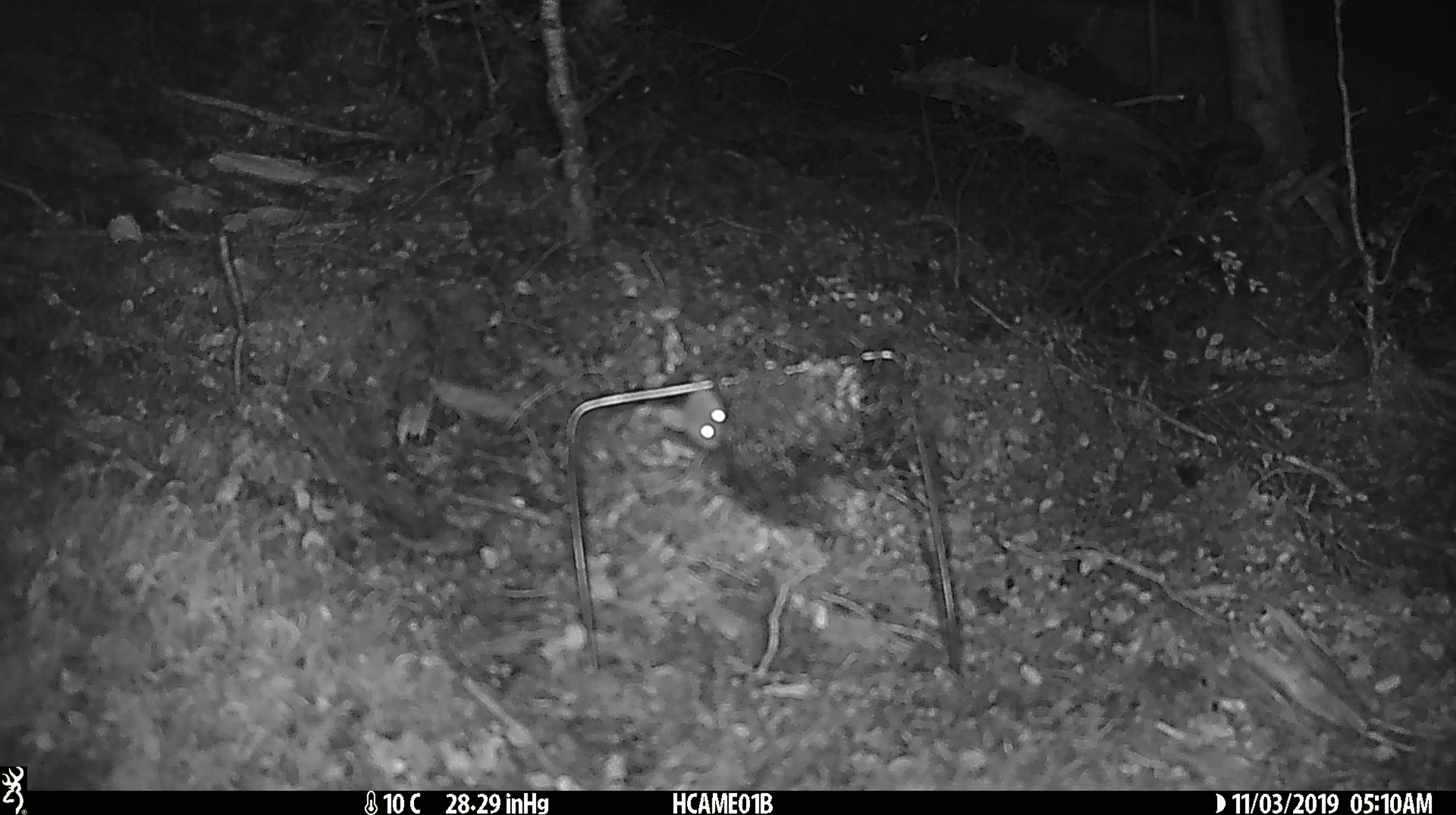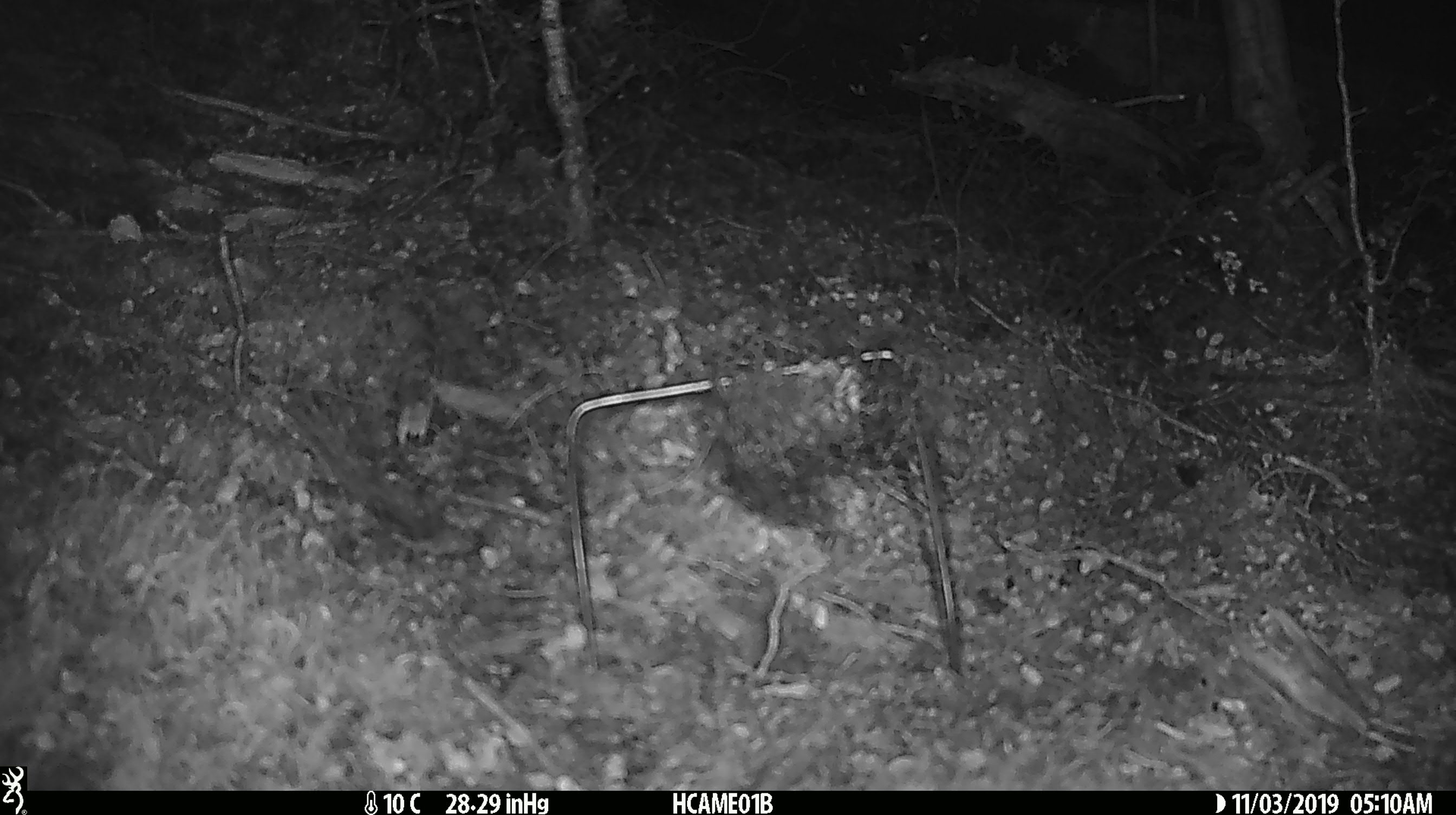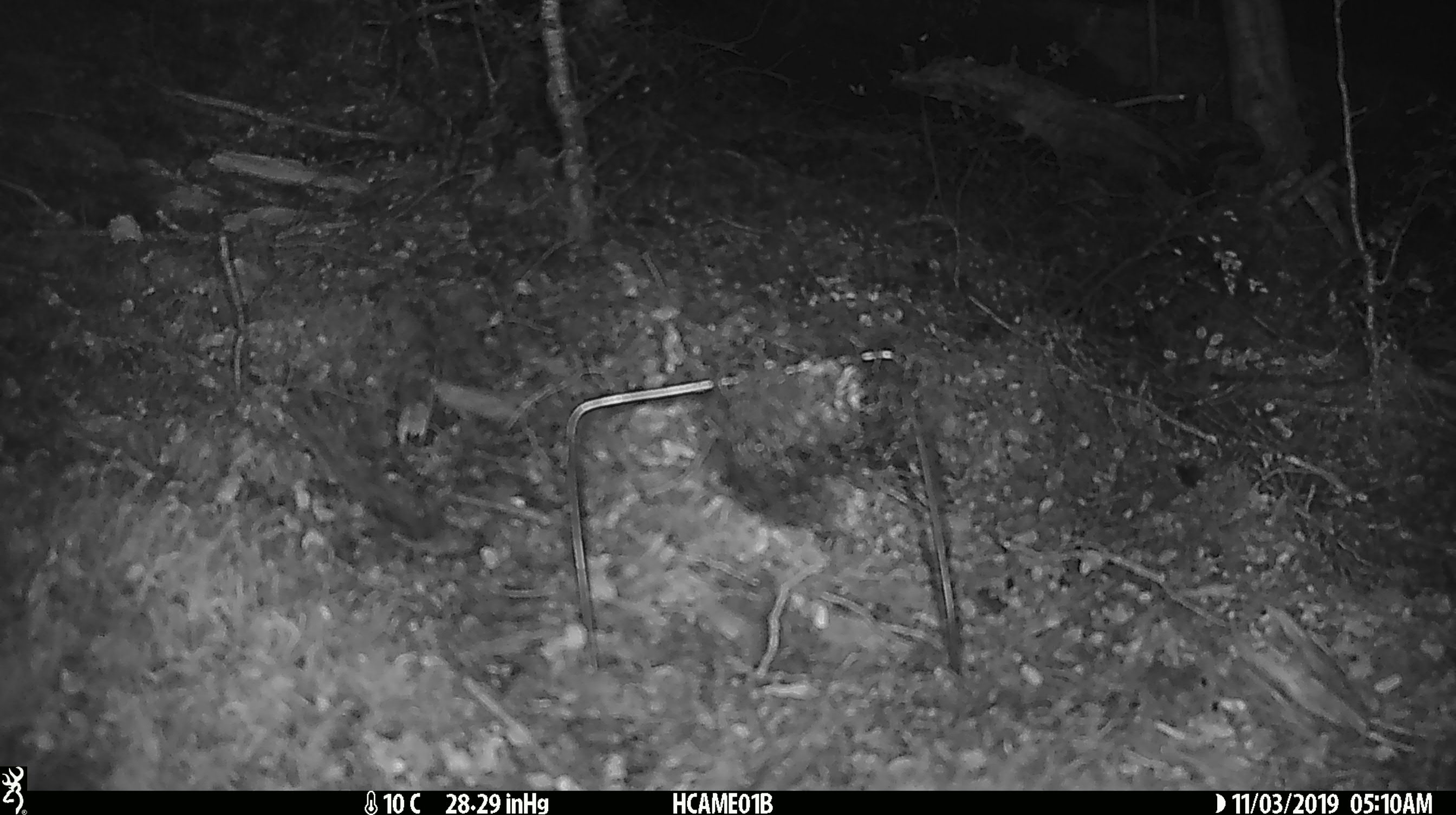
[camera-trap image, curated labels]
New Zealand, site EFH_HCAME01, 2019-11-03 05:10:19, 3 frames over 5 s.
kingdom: Animalia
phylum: Chordata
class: Mammalia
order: Rodentia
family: Muridae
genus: Mus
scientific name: Mus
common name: mouse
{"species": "mouse (Mus)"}